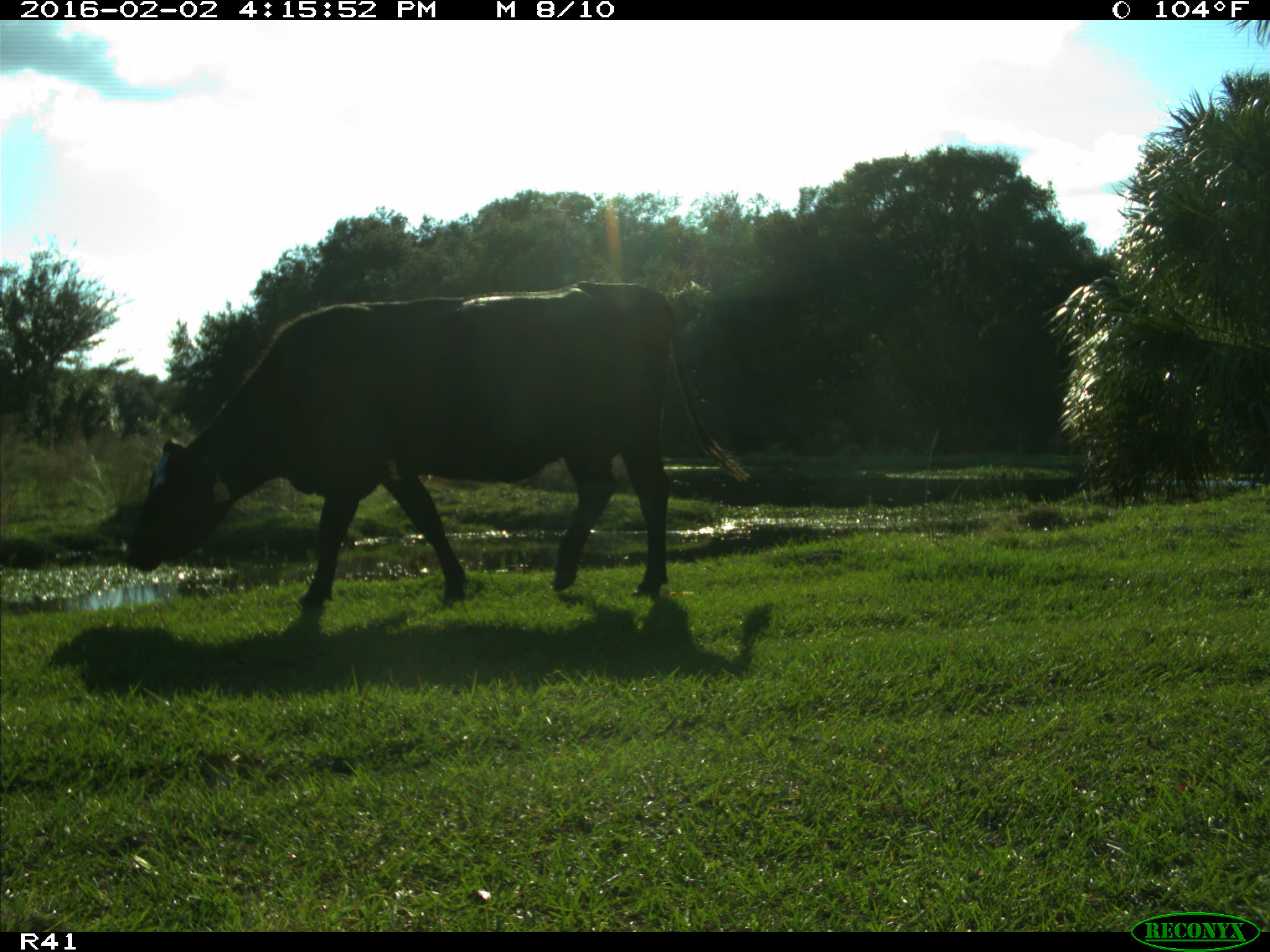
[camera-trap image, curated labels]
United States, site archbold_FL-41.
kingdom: Animalia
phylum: Chordata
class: Mammalia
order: Artiodactyla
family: Bovidae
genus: Bos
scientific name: Bos taurus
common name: domestic cow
Bos taurus (domestic cow).